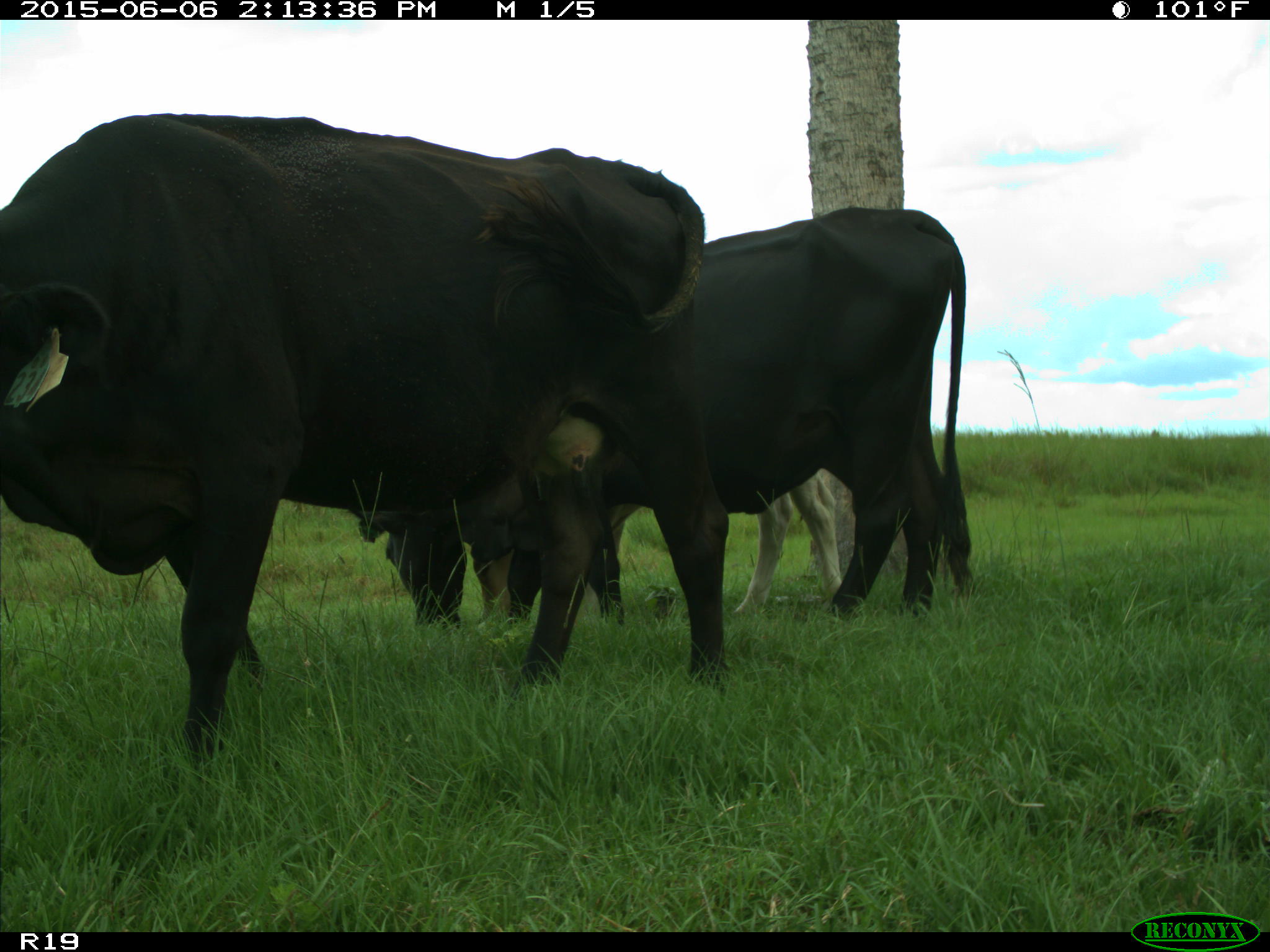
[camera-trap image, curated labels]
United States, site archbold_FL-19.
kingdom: Animalia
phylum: Chordata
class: Mammalia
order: Artiodactyla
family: Bovidae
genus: Bos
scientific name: Bos taurus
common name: domestic cow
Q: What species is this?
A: Bos taurus (domestic cow).